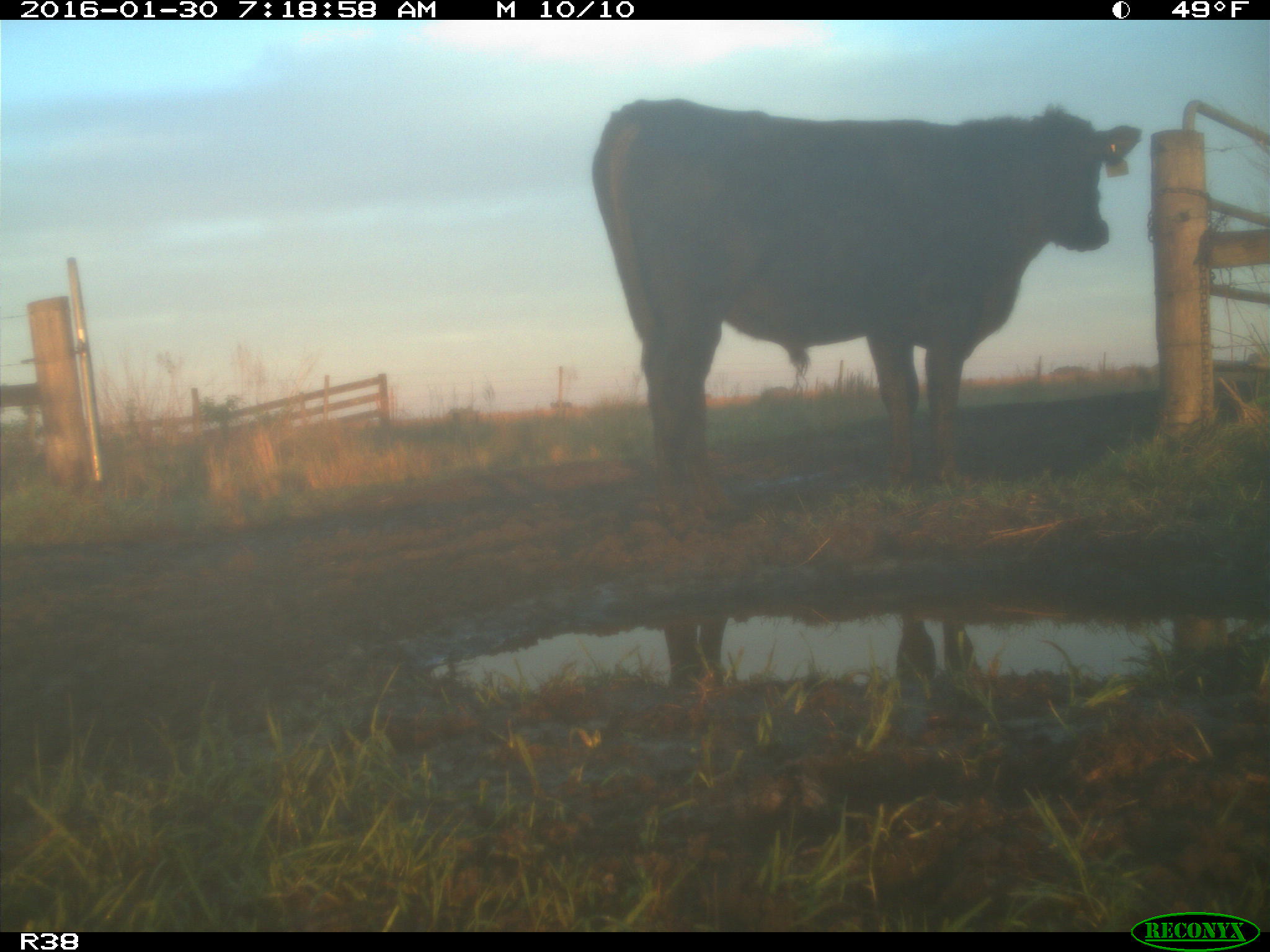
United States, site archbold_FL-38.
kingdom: Animalia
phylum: Chordata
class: Mammalia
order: Artiodactyla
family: Bovidae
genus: Bos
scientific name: Bos taurus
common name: domestic cow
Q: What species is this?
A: Bos taurus (domestic cow).